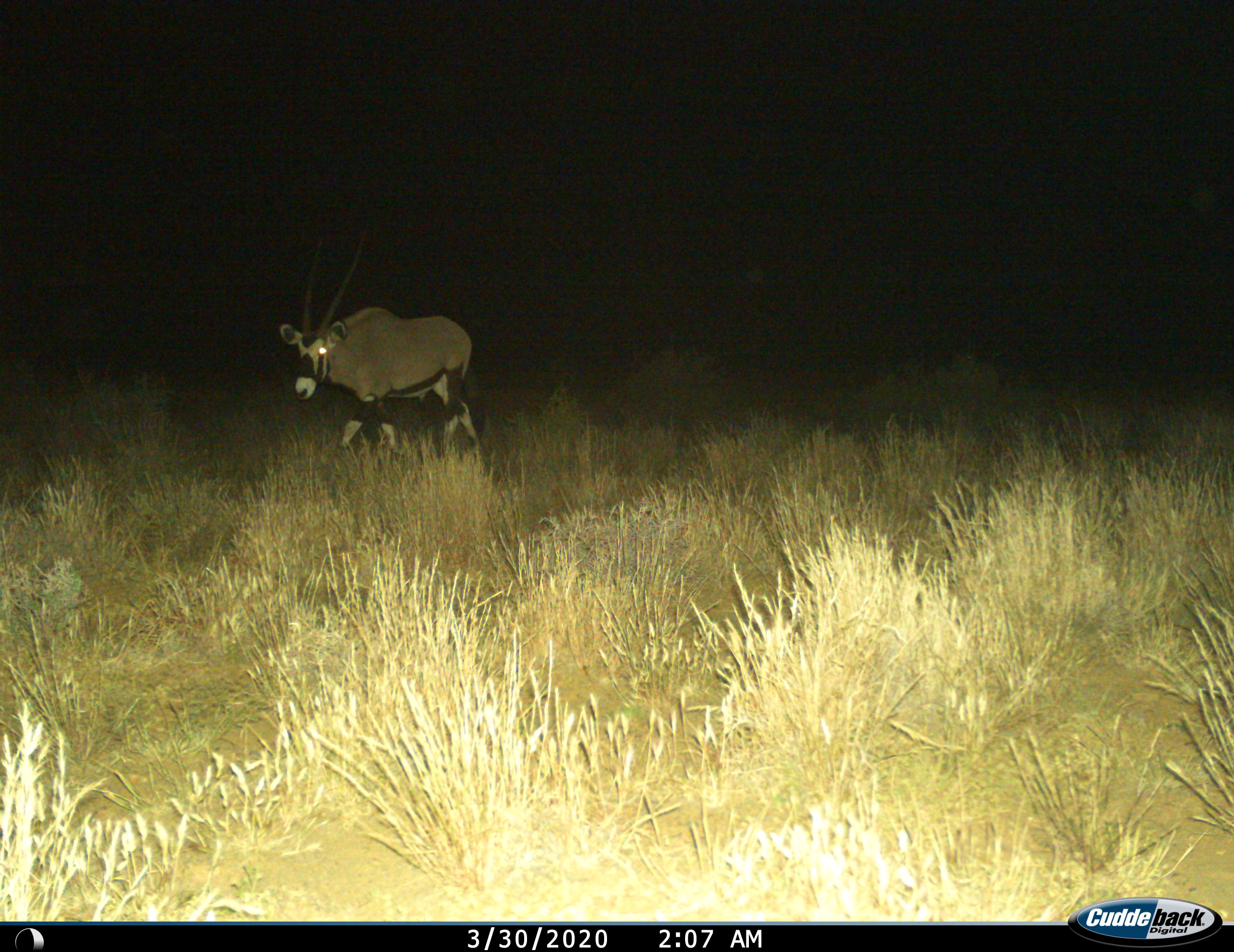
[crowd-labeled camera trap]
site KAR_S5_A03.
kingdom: Animalia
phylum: Chordata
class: Mammalia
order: Artiodactyla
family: Bovidae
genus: Oryx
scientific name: Oryx gazella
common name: gemsbok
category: oryx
Oryx (gemsbok) (Oryx gazella), count 1. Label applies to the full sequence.